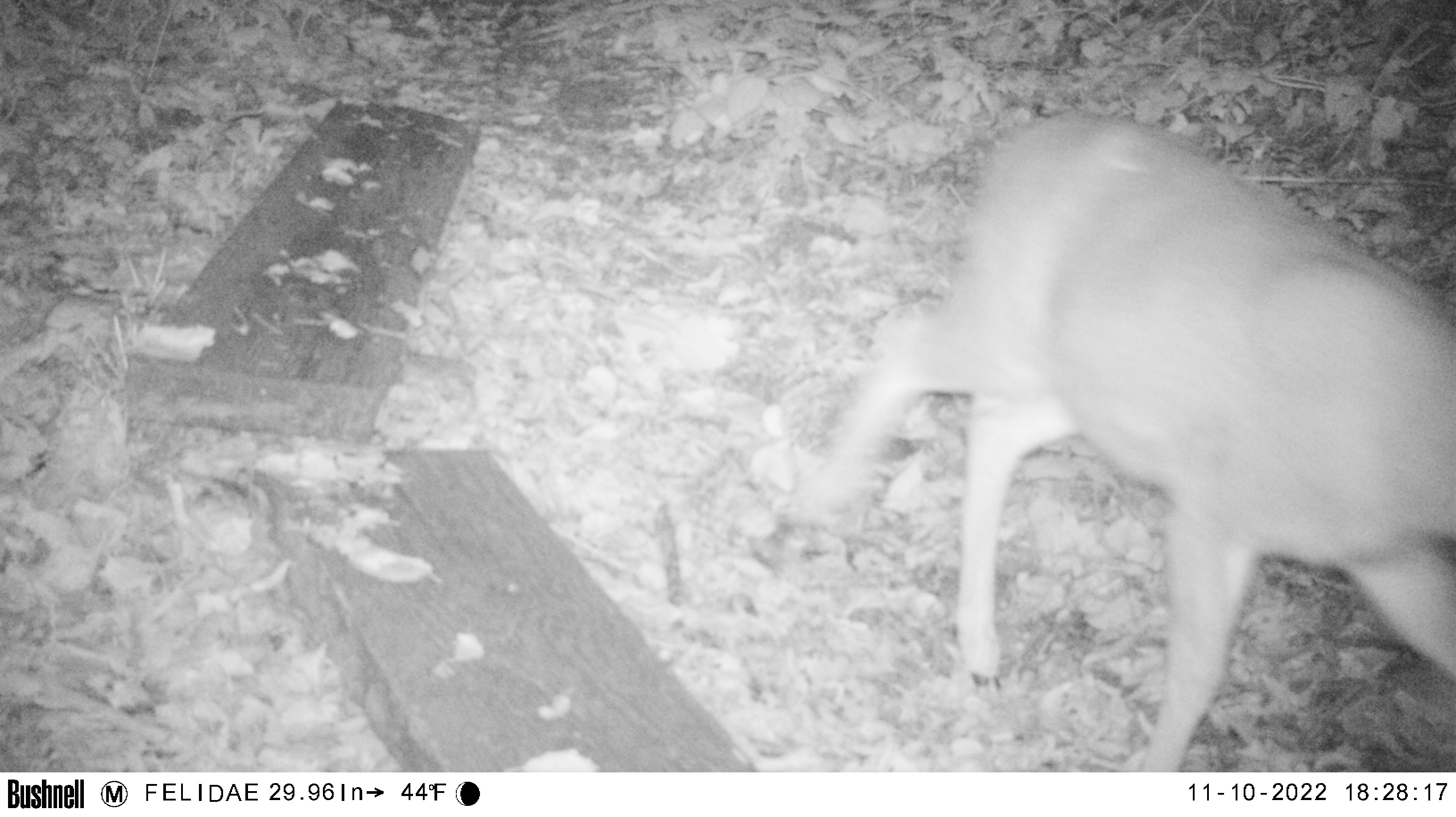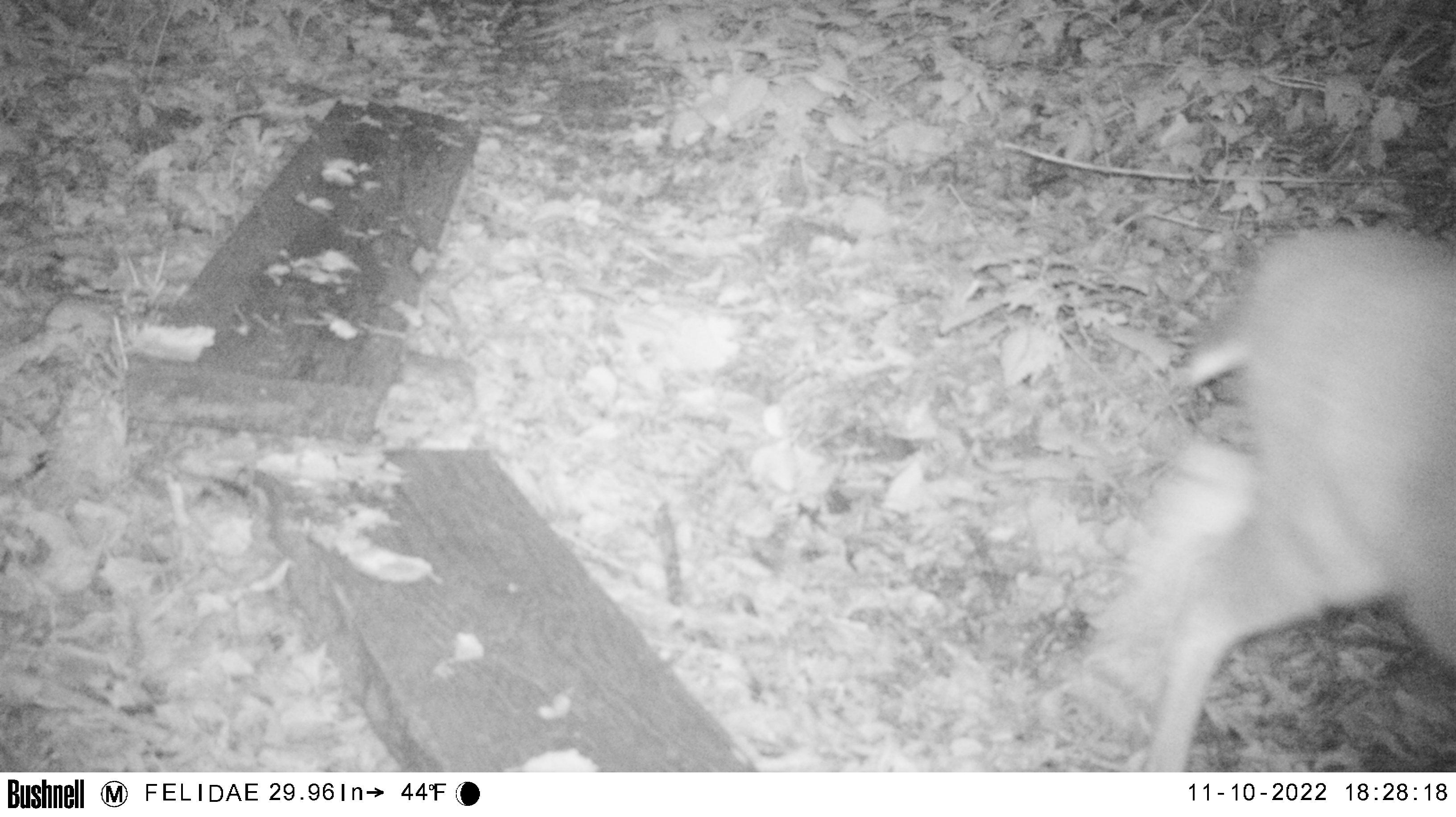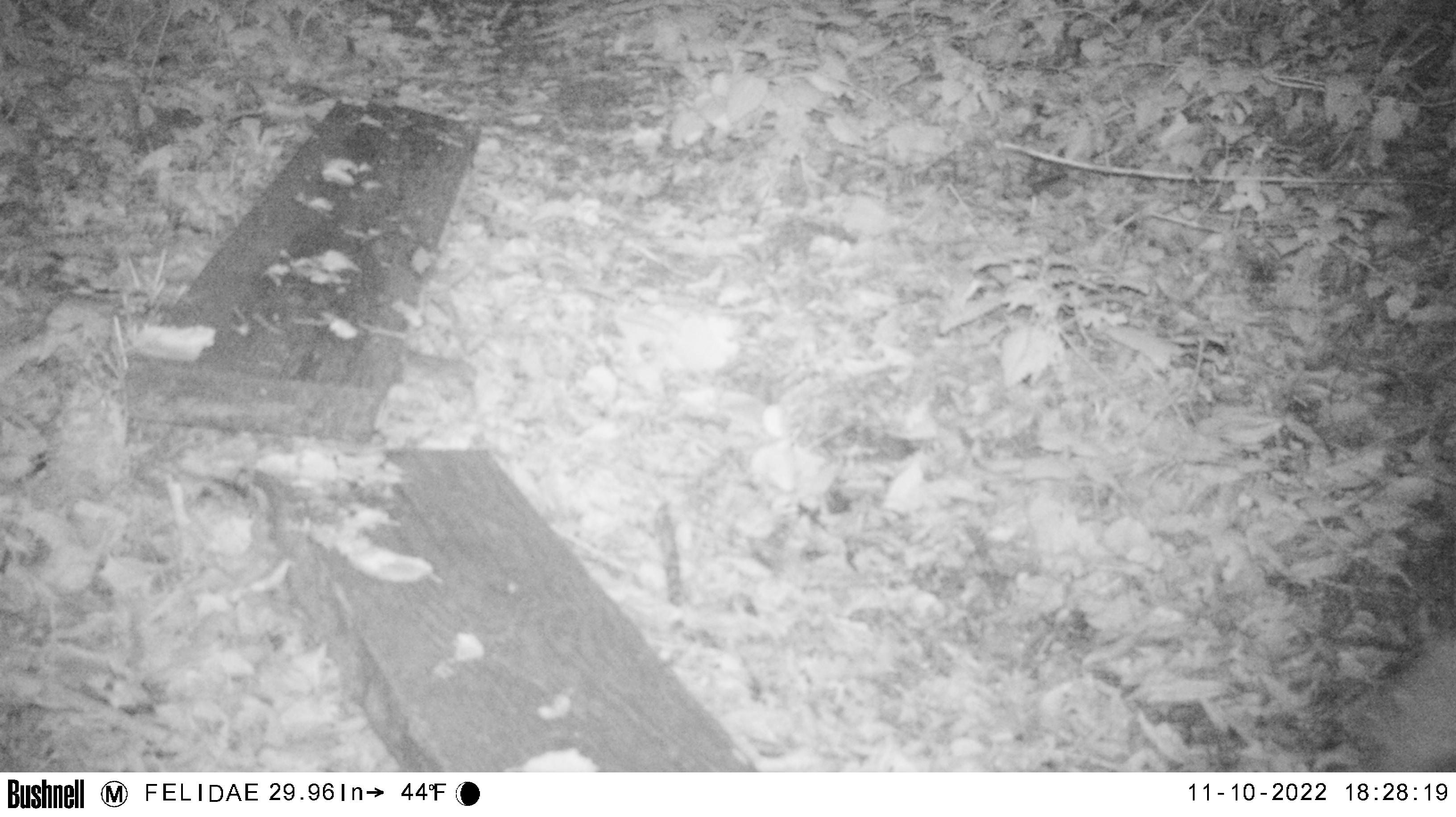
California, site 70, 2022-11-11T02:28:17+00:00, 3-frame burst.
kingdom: Animalia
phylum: Chordata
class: Mammalia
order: Artiodactyla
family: Cervidae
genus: Odocoileus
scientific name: Odocoileus hemionus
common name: mule deer